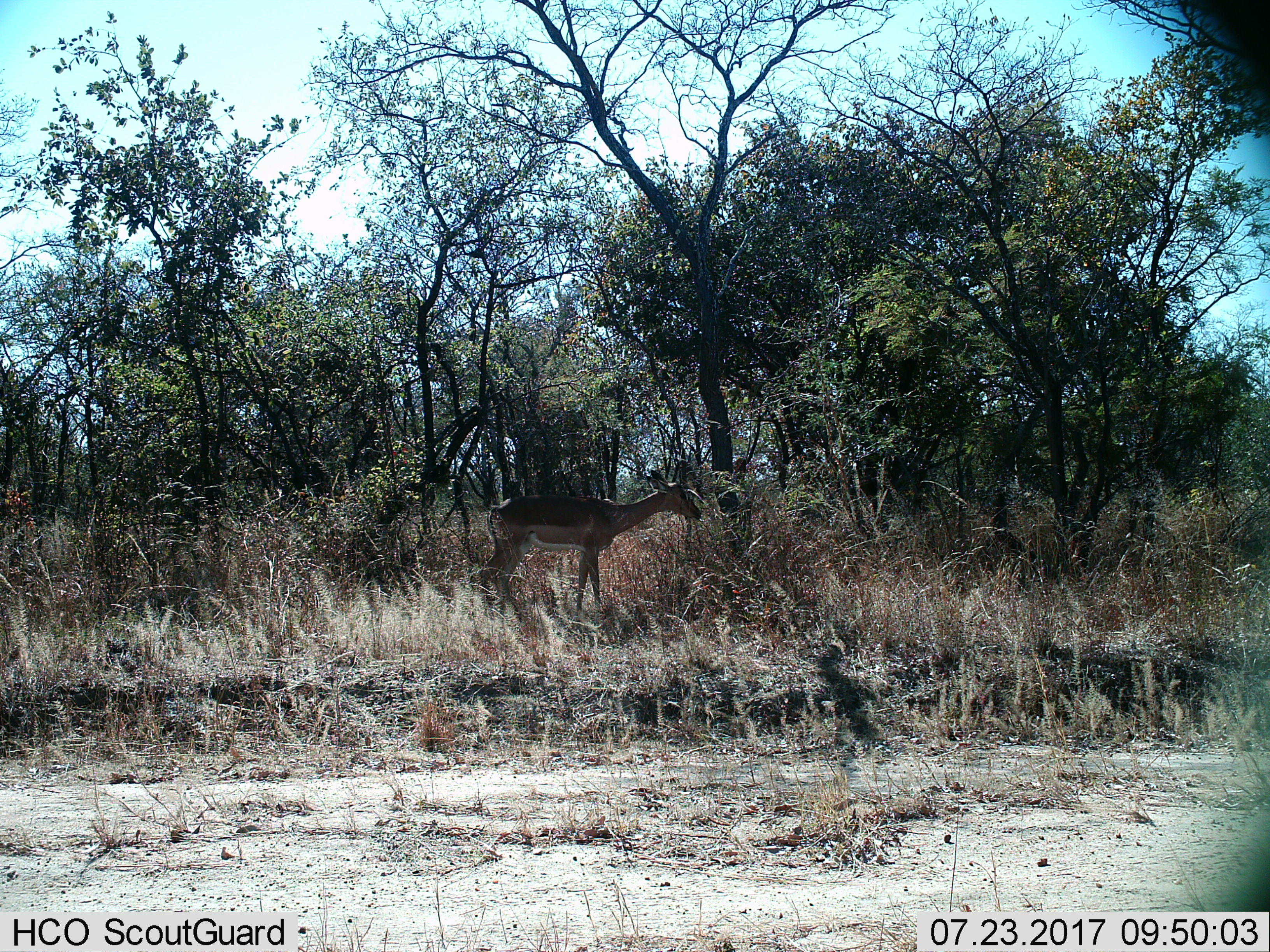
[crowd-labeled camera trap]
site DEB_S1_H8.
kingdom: Animalia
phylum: Chordata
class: Mammalia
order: Artiodactyla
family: Bovidae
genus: Aepyceros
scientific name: Aepyceros melampus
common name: impala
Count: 1.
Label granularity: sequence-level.